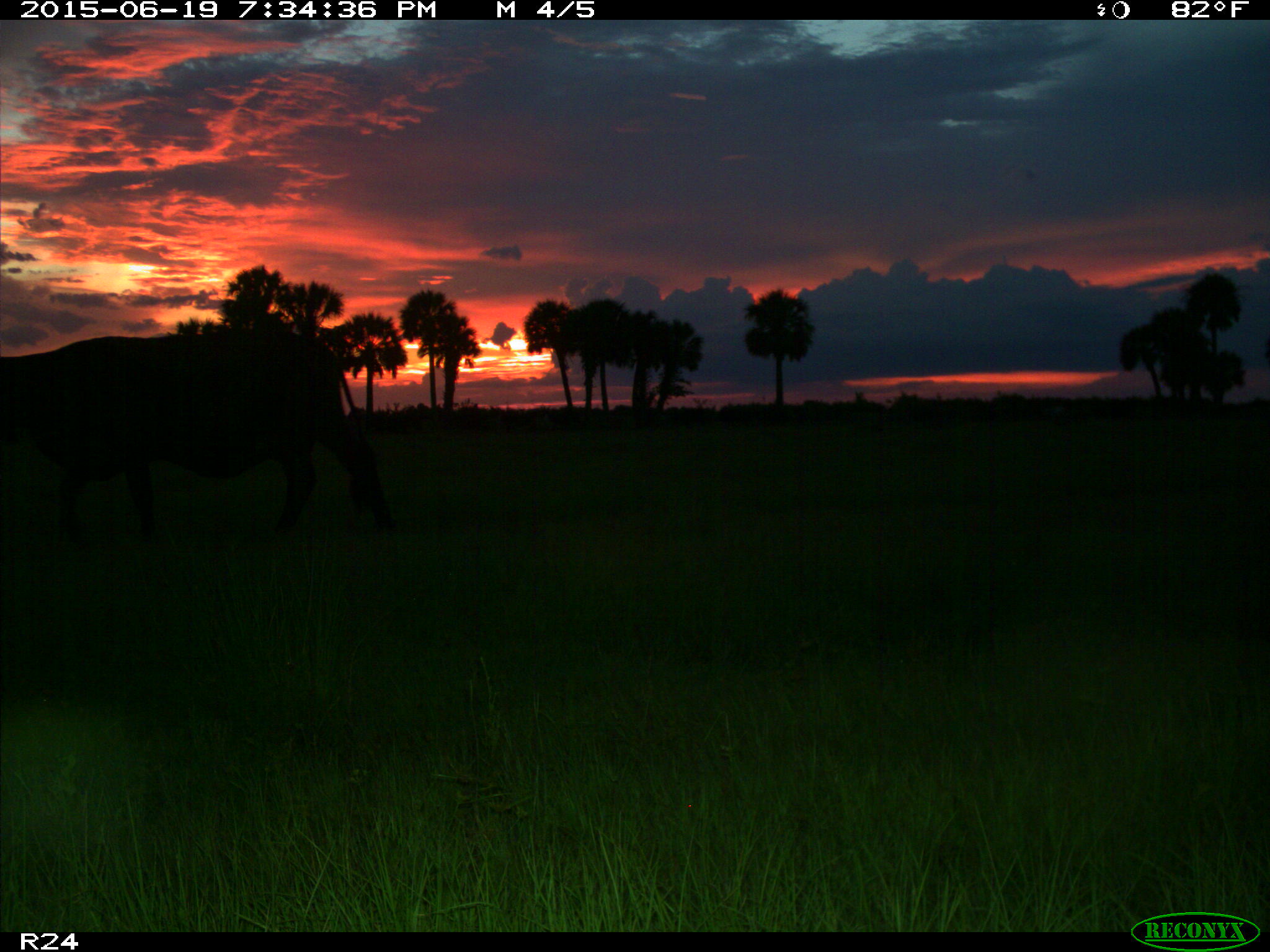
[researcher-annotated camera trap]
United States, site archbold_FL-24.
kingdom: Animalia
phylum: Chordata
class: Mammalia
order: Artiodactyla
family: Bovidae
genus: Bos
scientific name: Bos taurus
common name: domestic cow